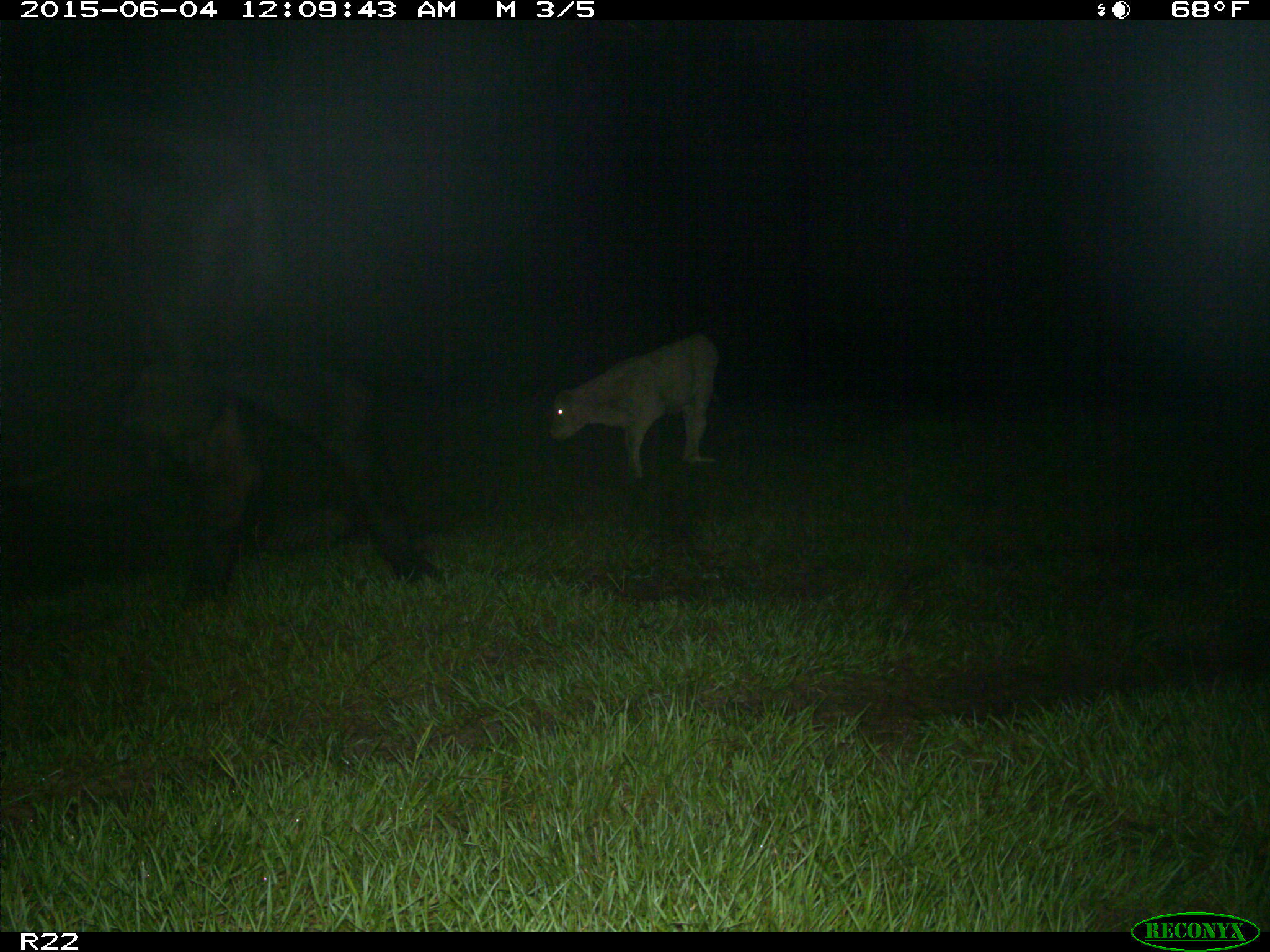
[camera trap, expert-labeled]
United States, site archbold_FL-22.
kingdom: Animalia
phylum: Chordata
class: Mammalia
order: Artiodactyla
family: Bovidae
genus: Bos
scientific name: Bos taurus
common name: domestic cow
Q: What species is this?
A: Bos taurus (domestic cow).